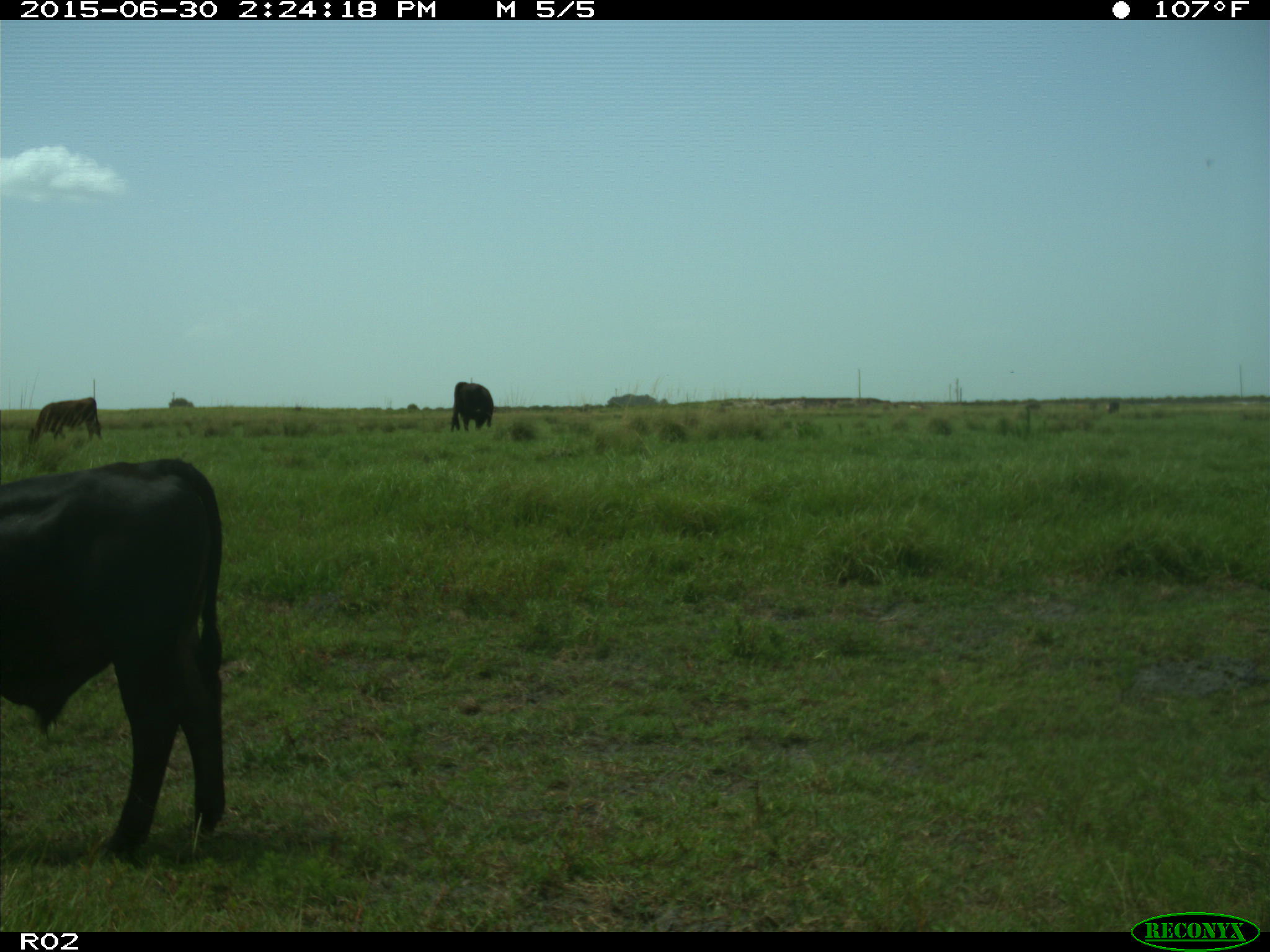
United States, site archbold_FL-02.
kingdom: Animalia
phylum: Chordata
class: Mammalia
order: Artiodactyla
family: Bovidae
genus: Bos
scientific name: Bos taurus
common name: domestic cow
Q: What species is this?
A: Bos taurus (domestic cow).